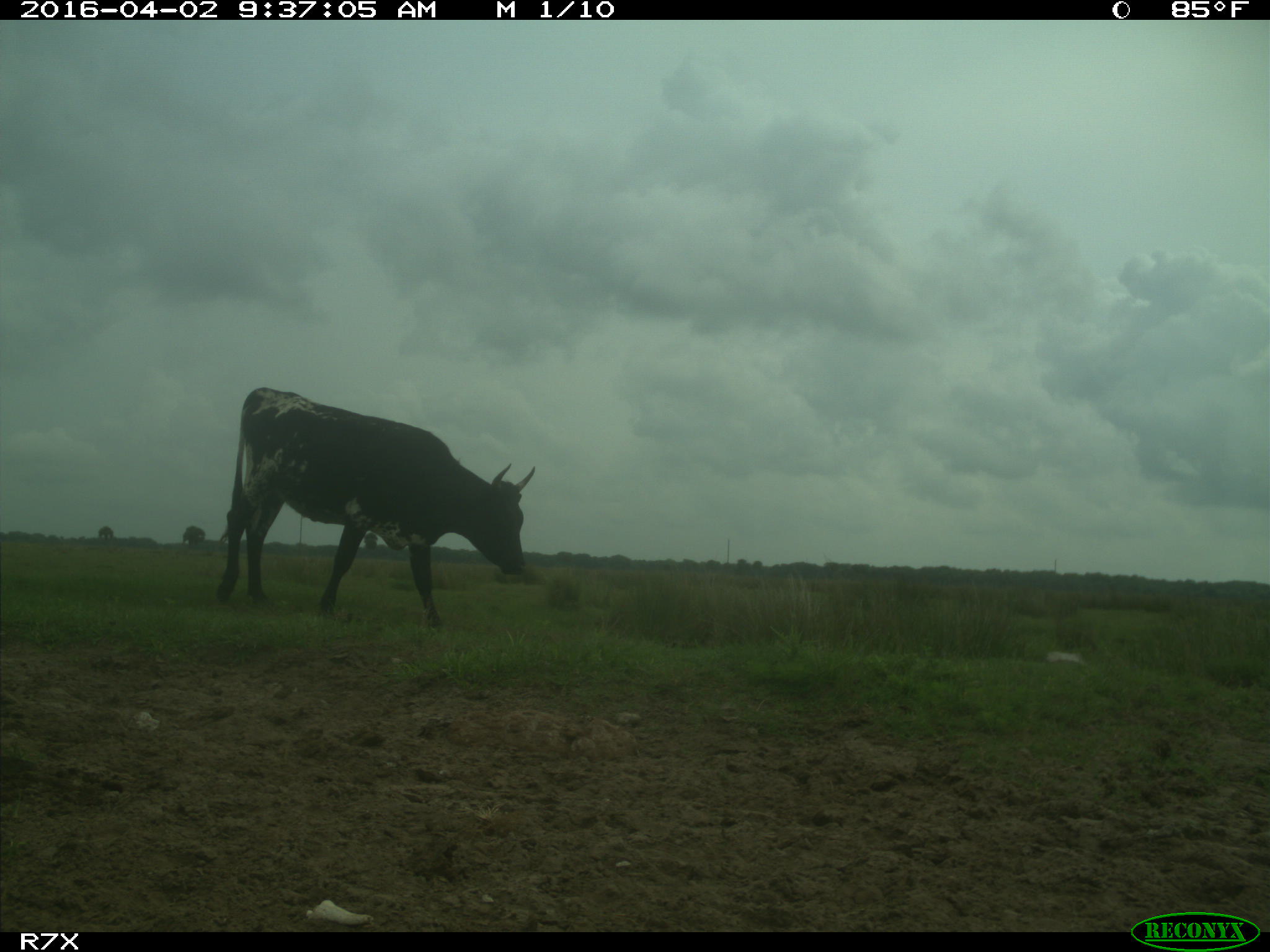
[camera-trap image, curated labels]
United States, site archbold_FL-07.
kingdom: Animalia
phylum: Chordata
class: Mammalia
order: Artiodactyla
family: Bovidae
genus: Bos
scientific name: Bos taurus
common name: domestic cow